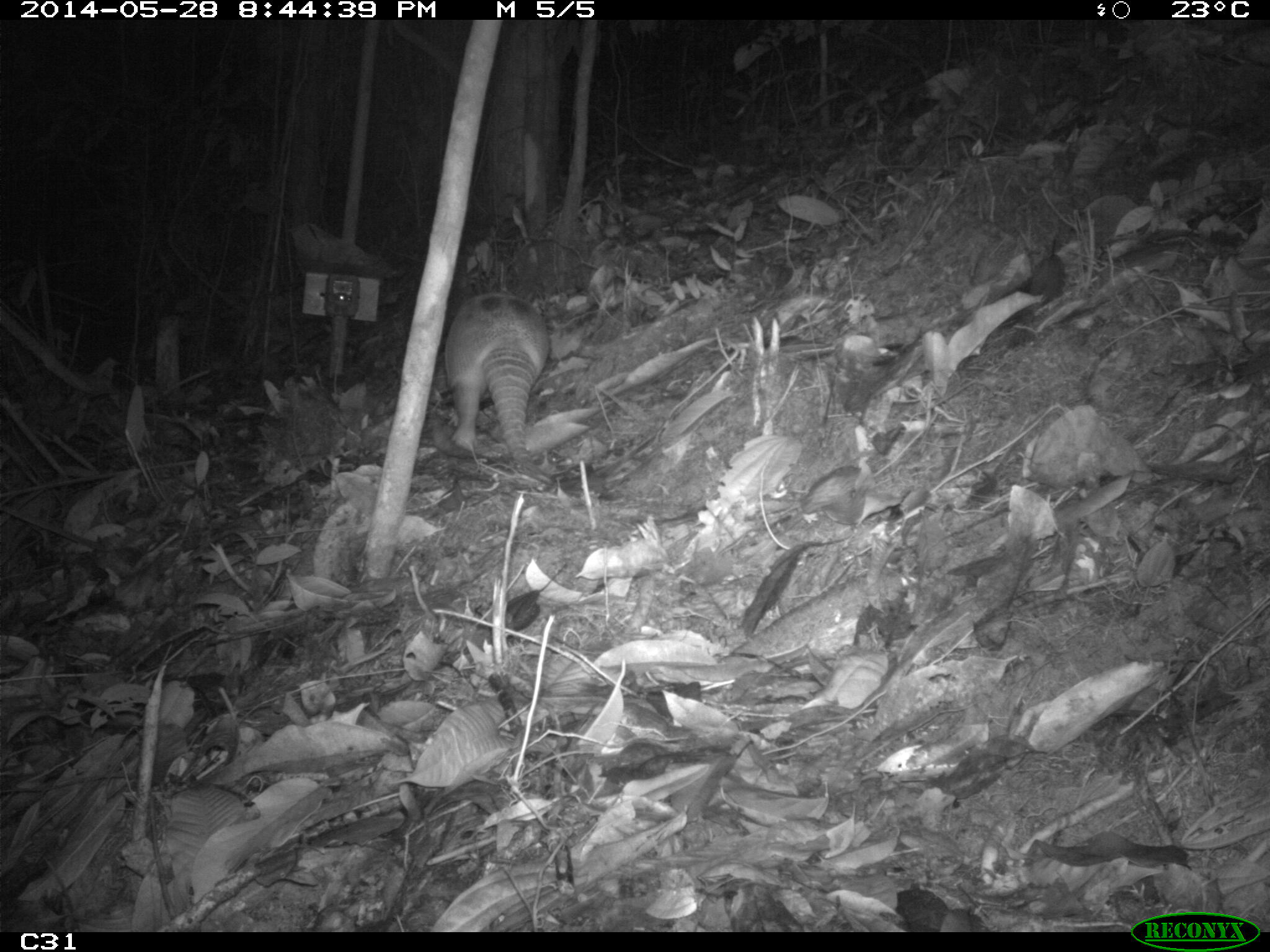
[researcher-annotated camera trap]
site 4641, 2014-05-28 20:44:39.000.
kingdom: Animalia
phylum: Chordata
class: Mammalia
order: Cingulata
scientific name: Cingulata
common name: armadillo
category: unknown armadillo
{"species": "unknown armadillo (armadillo) (Cingulata)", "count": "1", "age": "adult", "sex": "male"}